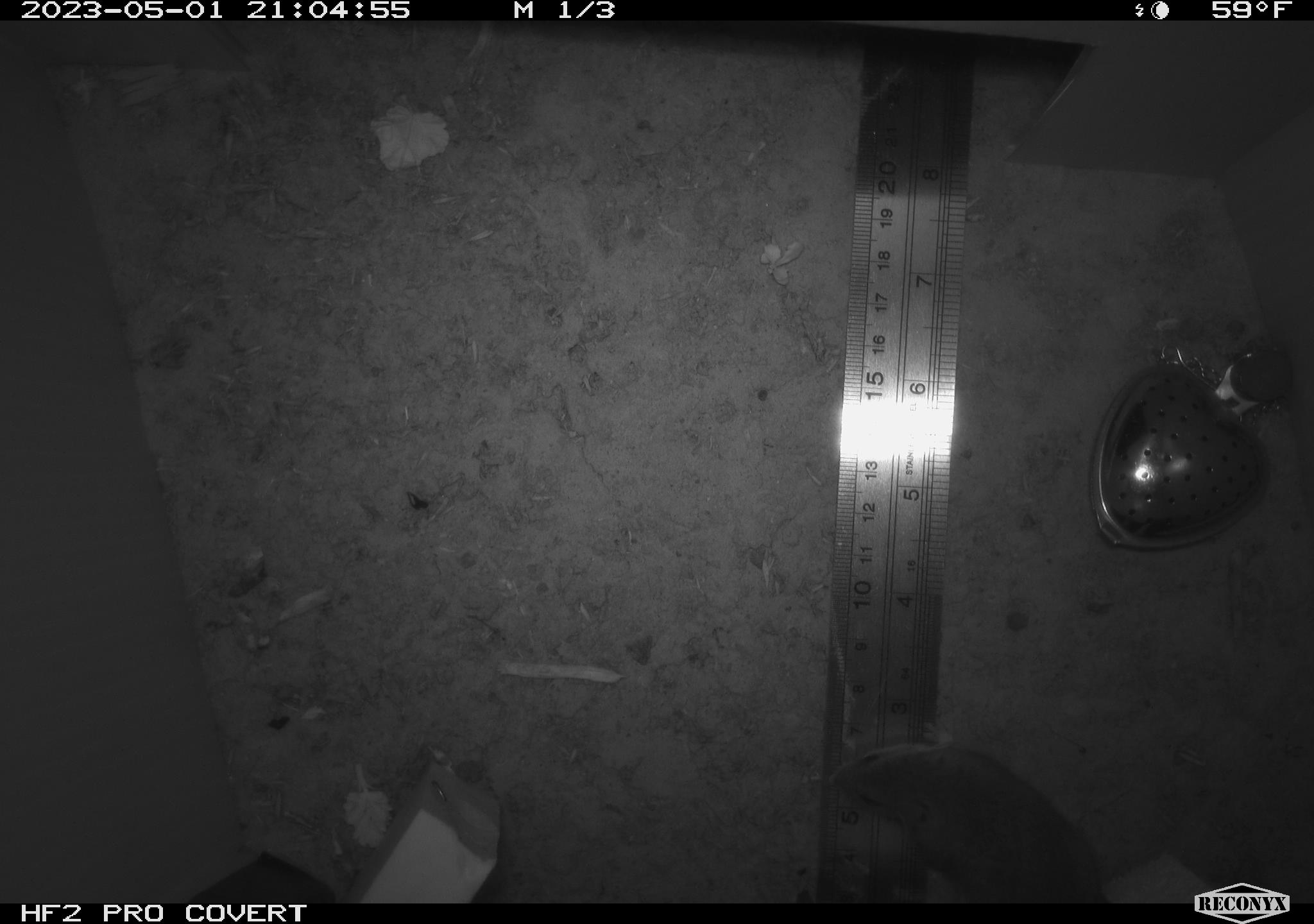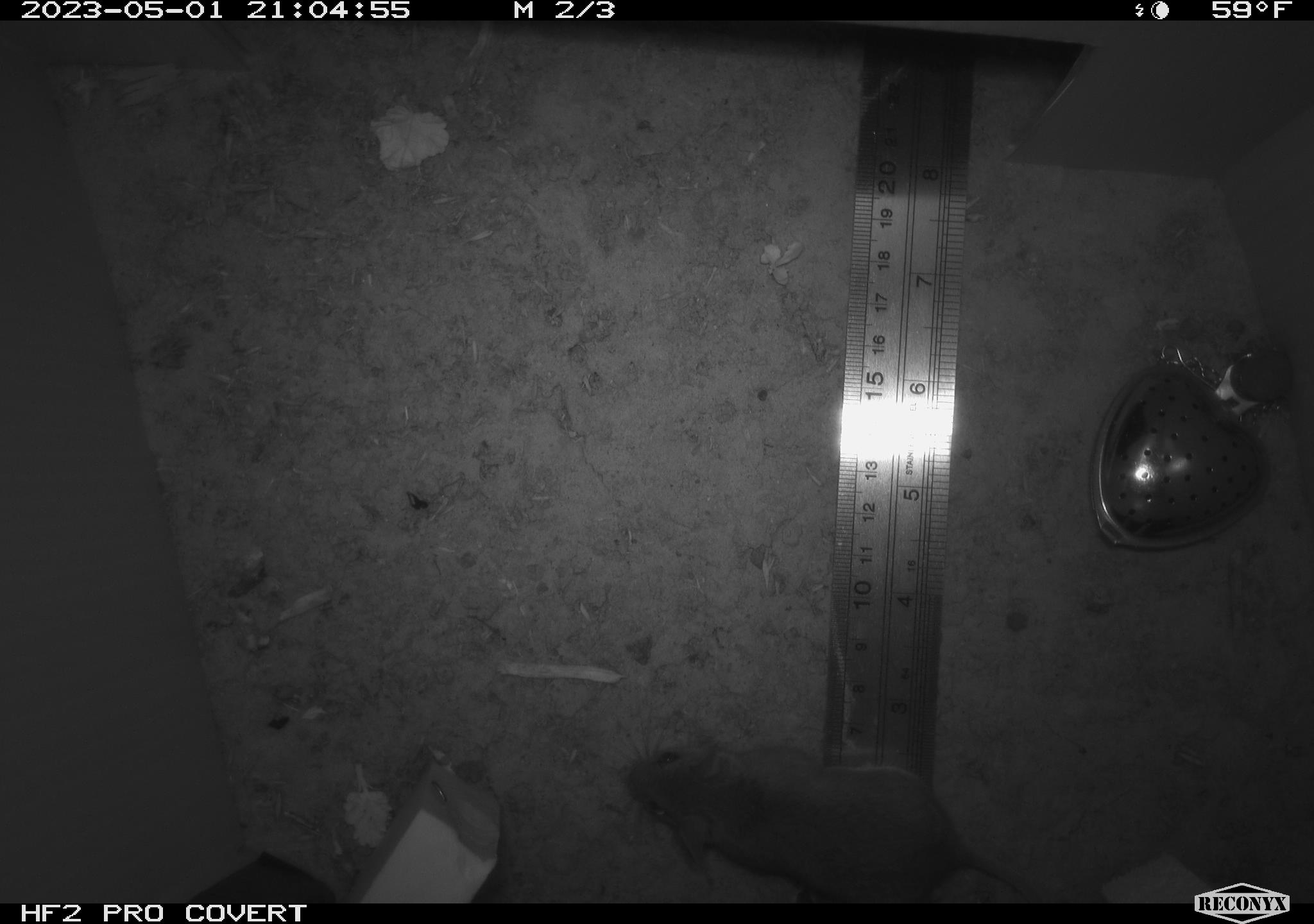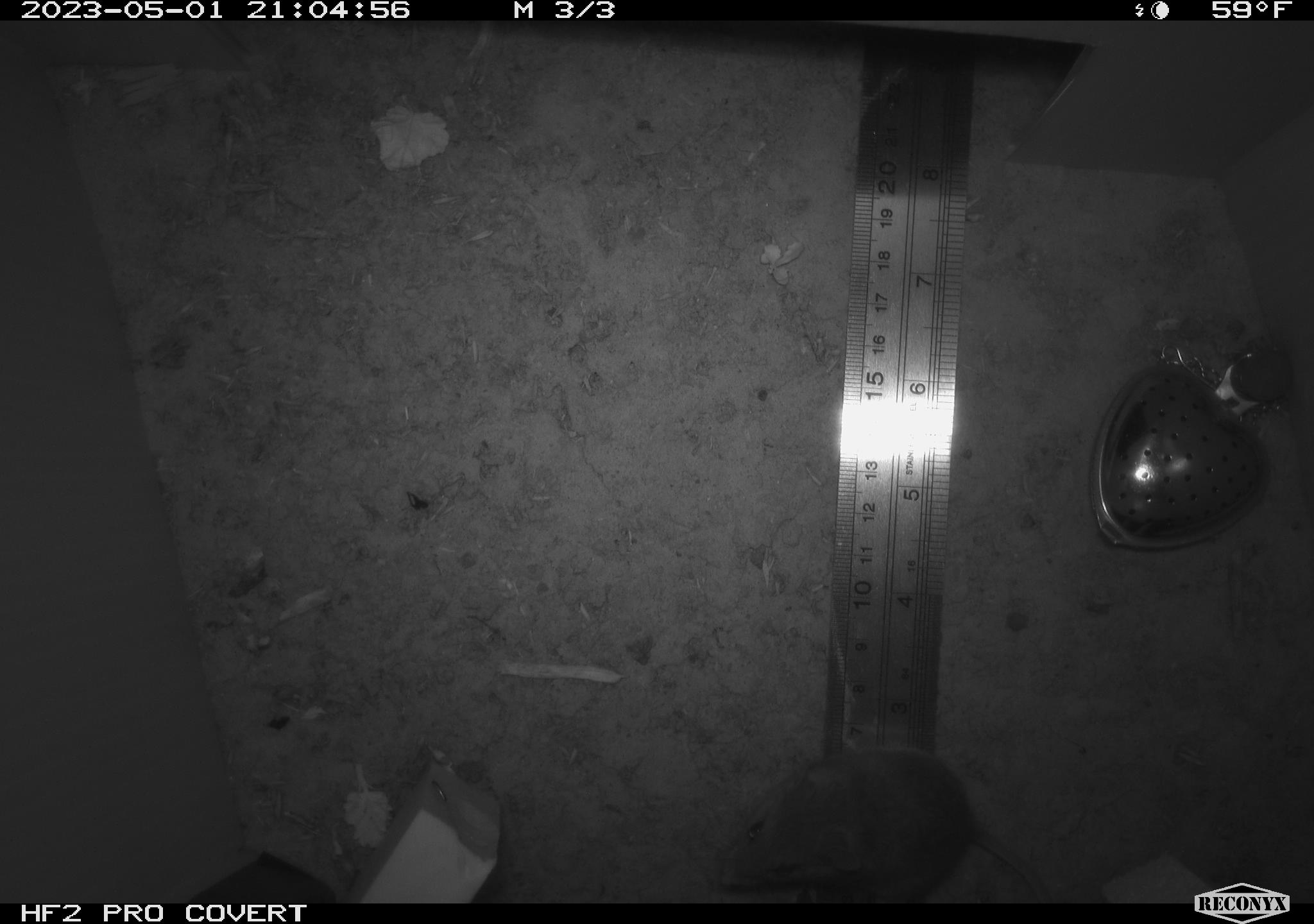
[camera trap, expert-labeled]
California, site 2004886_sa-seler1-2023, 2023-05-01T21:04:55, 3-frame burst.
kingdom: Animalia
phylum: Chordata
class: Mammalia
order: Rodentia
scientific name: Rodentia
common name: mouse species